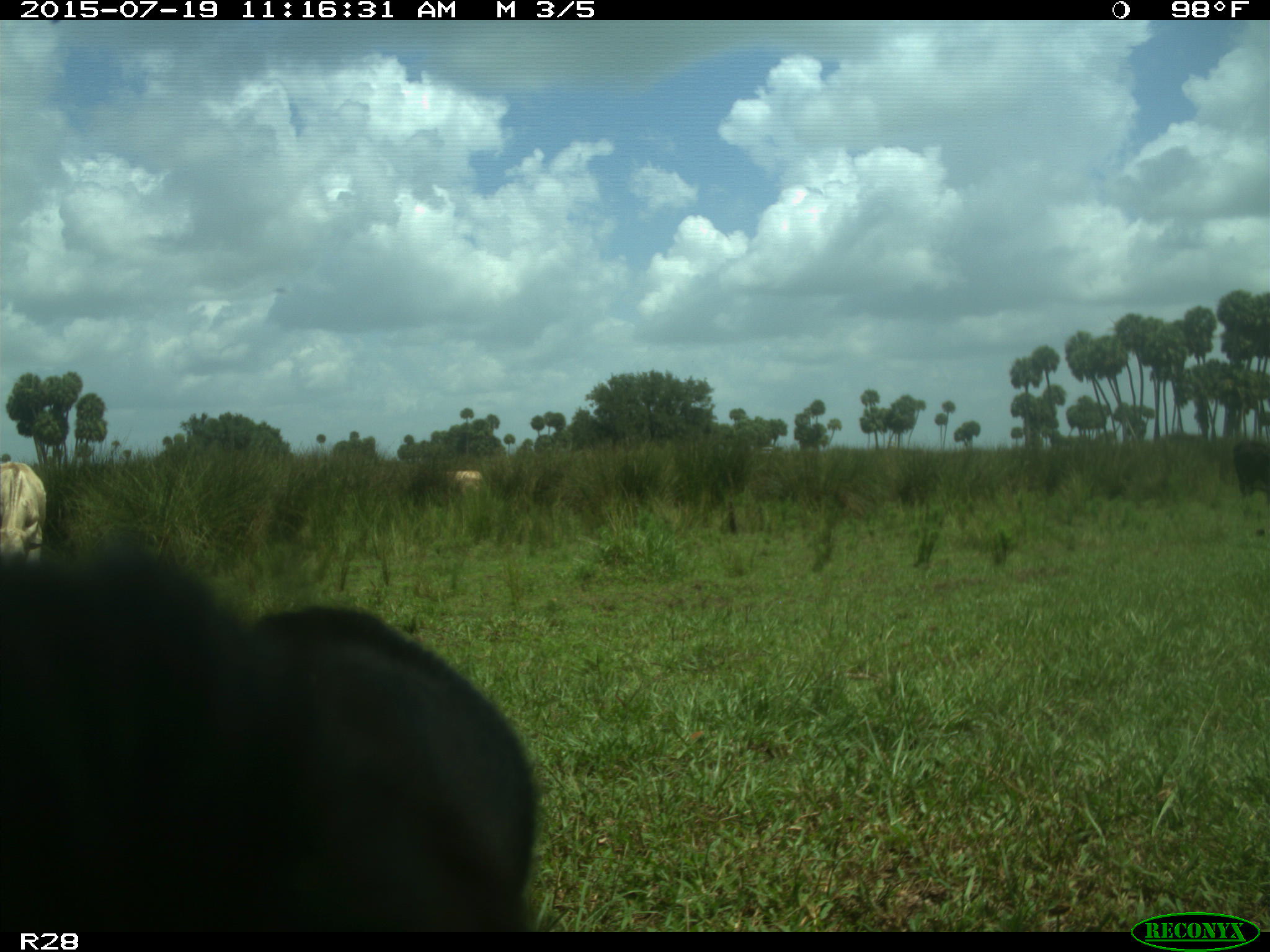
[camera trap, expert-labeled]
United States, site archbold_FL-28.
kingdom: Animalia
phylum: Chordata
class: Mammalia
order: Artiodactyla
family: Bovidae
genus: Bos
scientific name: Bos taurus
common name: domestic cow